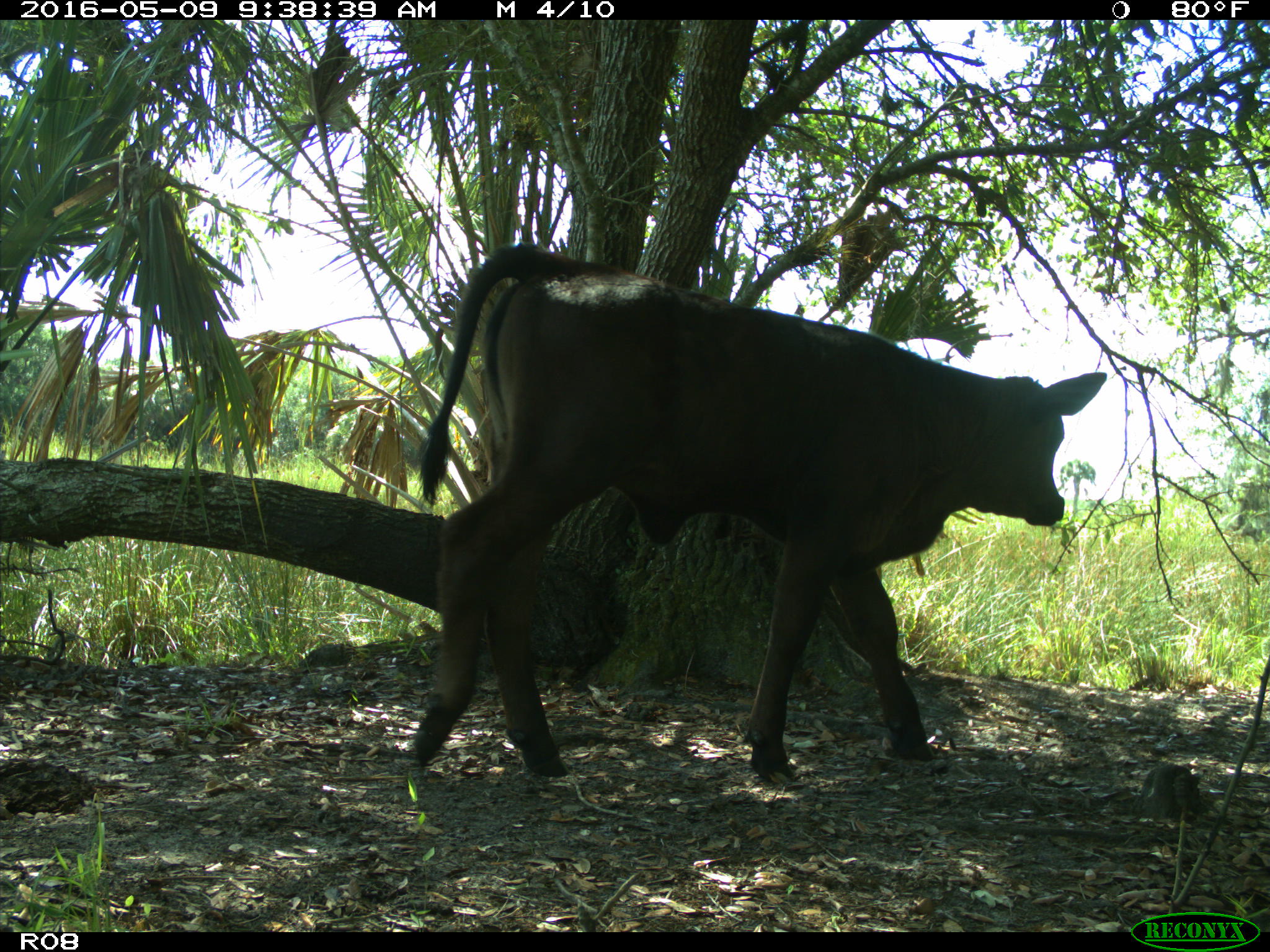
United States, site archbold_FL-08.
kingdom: Animalia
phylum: Chordata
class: Mammalia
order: Artiodactyla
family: Bovidae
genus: Bos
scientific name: Bos taurus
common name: domestic cow